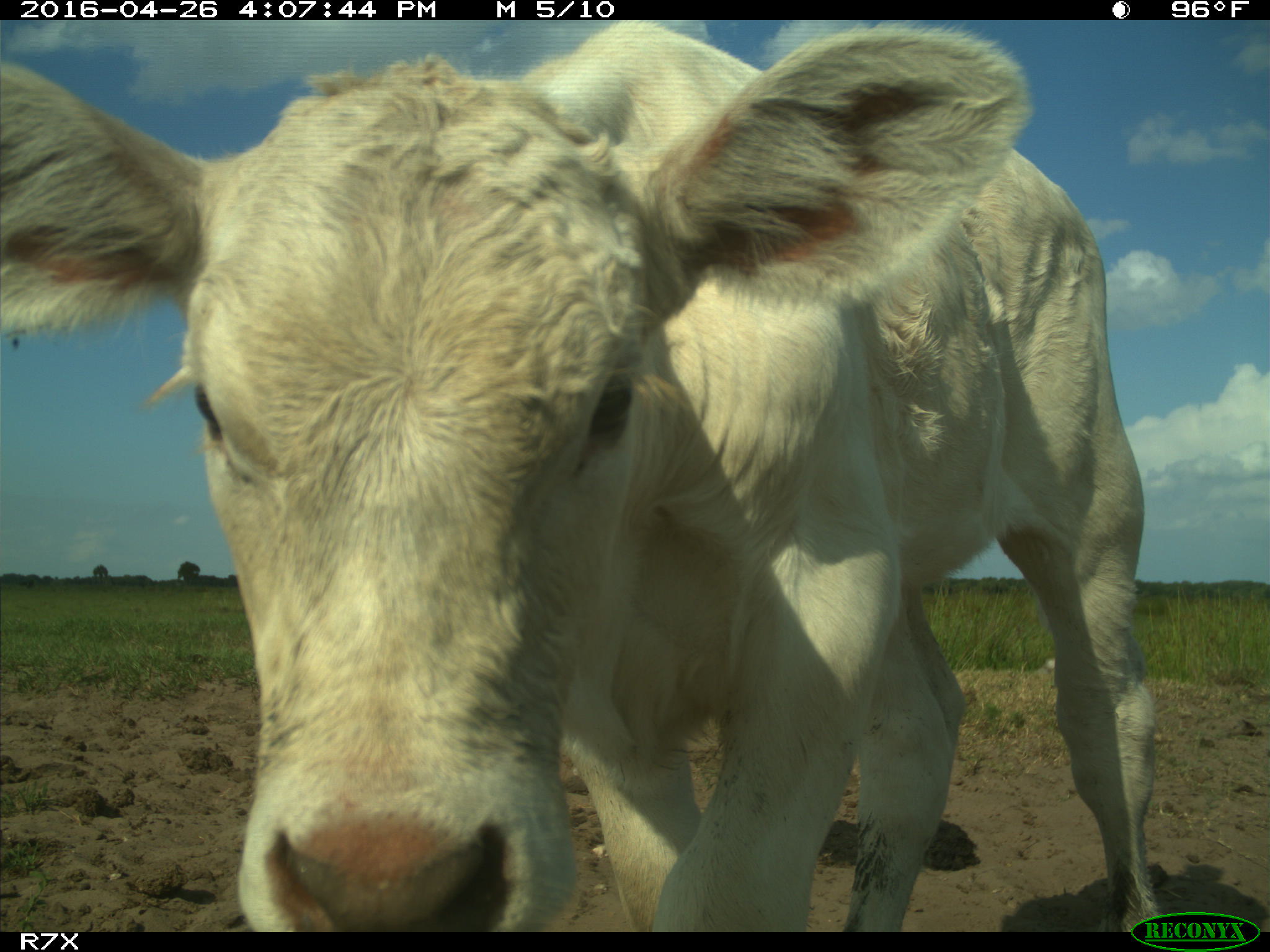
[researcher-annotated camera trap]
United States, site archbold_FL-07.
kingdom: Animalia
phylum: Chordata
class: Mammalia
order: Artiodactyla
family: Bovidae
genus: Bos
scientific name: Bos taurus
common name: domestic cow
Bos taurus (domestic cow).